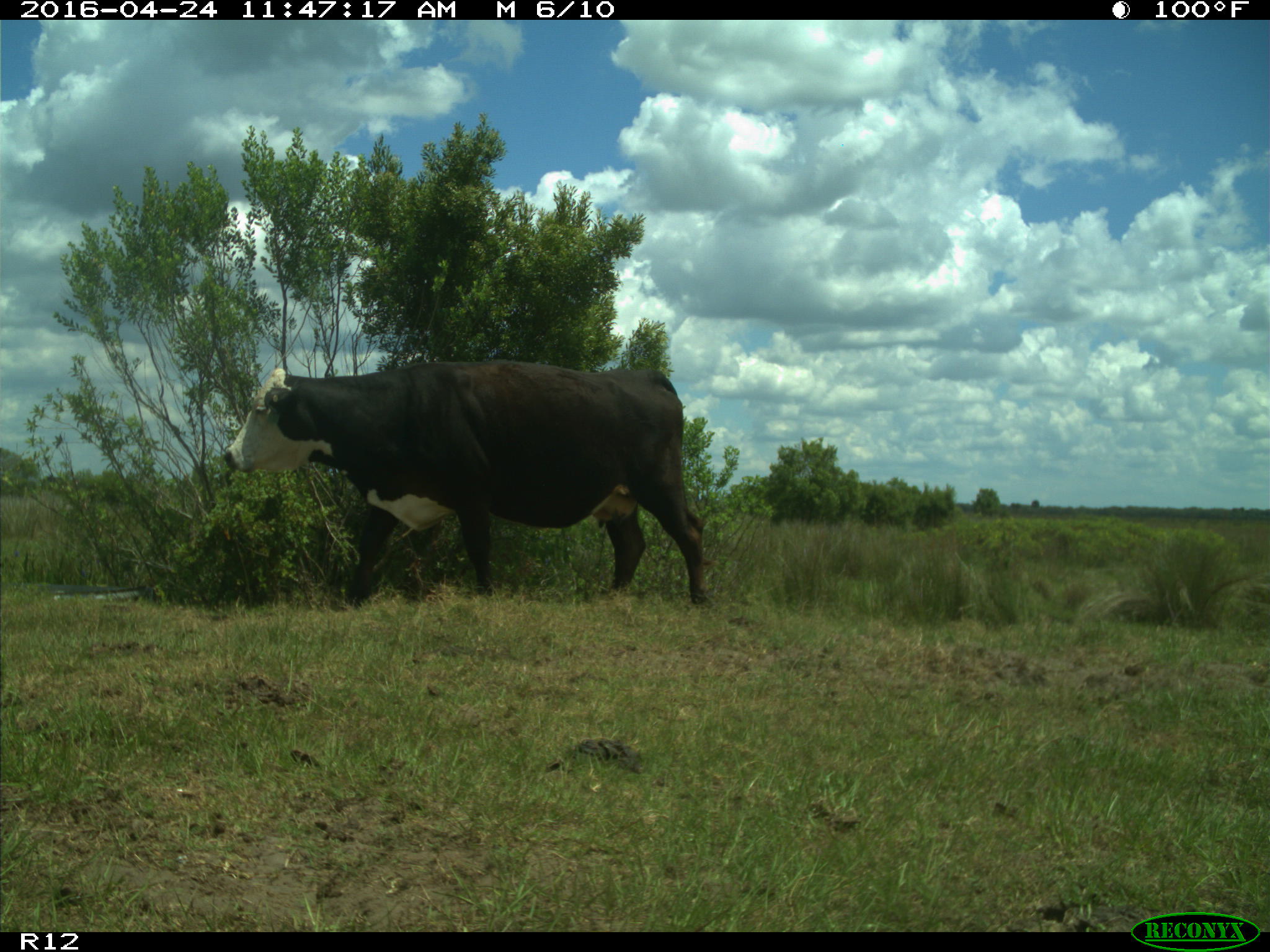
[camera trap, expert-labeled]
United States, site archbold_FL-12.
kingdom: Animalia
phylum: Chordata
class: Mammalia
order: Artiodactyla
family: Bovidae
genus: Bos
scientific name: Bos taurus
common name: domestic cow